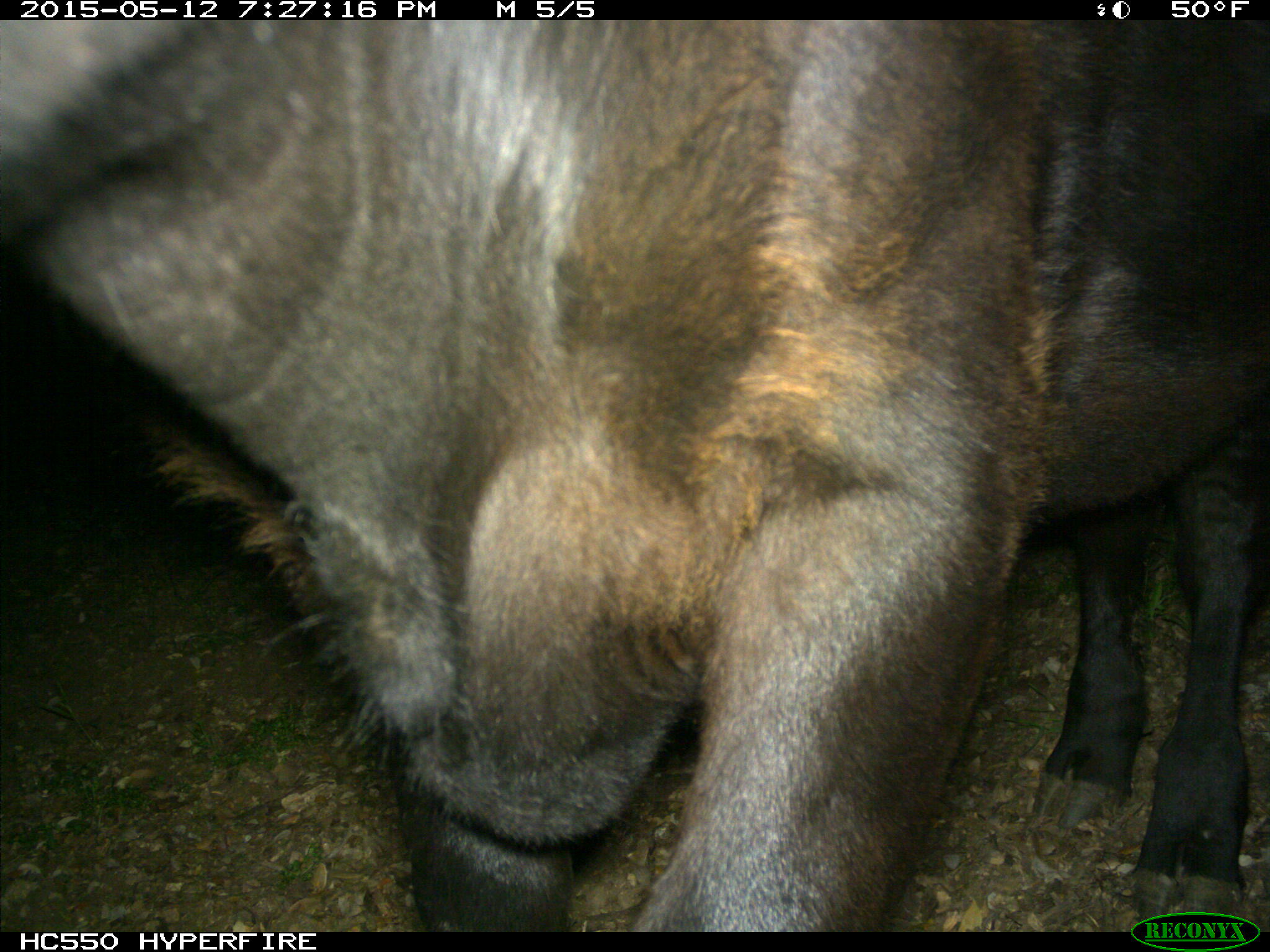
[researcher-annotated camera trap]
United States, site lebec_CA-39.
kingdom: Animalia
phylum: Chordata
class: Mammalia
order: Artiodactyla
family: Bovidae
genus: Bos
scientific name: Bos taurus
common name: domestic cow